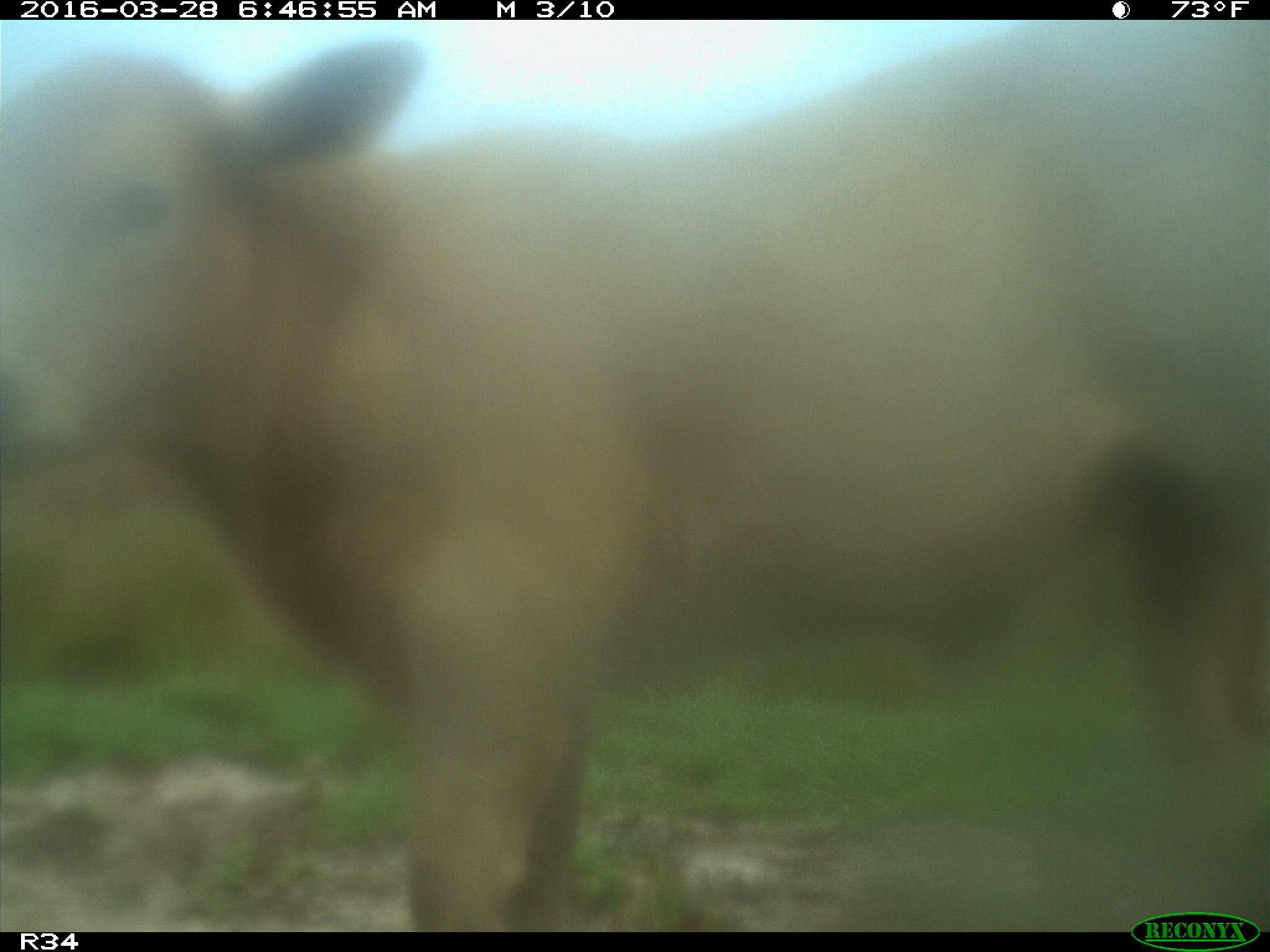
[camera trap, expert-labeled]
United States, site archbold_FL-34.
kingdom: Animalia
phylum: Chordata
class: Mammalia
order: Artiodactyla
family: Bovidae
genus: Bos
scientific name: Bos taurus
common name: domestic cow